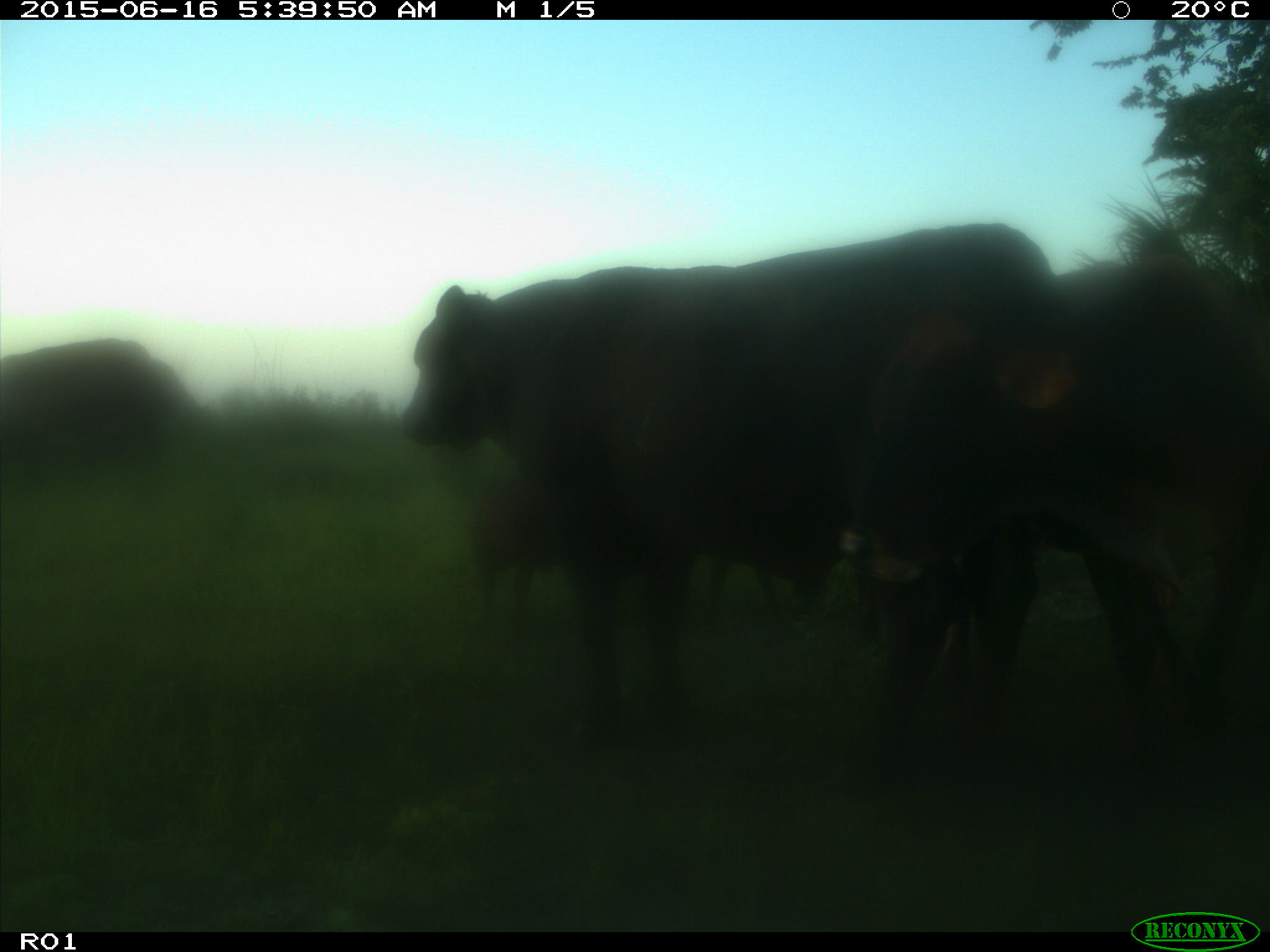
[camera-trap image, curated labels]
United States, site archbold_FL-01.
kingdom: Animalia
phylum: Chordata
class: Mammalia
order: Artiodactyla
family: Bovidae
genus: Bos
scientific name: Bos taurus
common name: domestic cow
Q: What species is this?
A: Bos taurus (domestic cow).